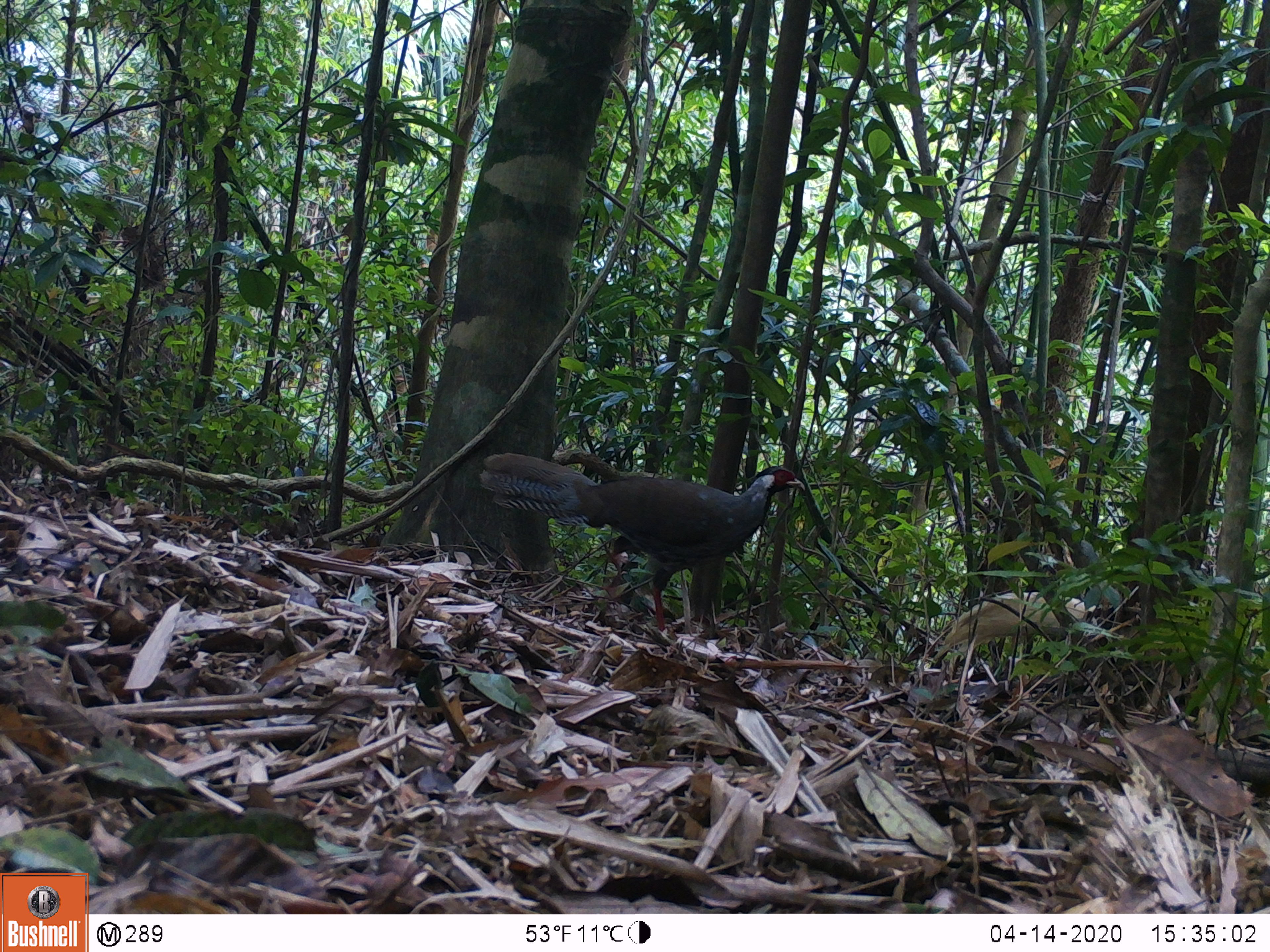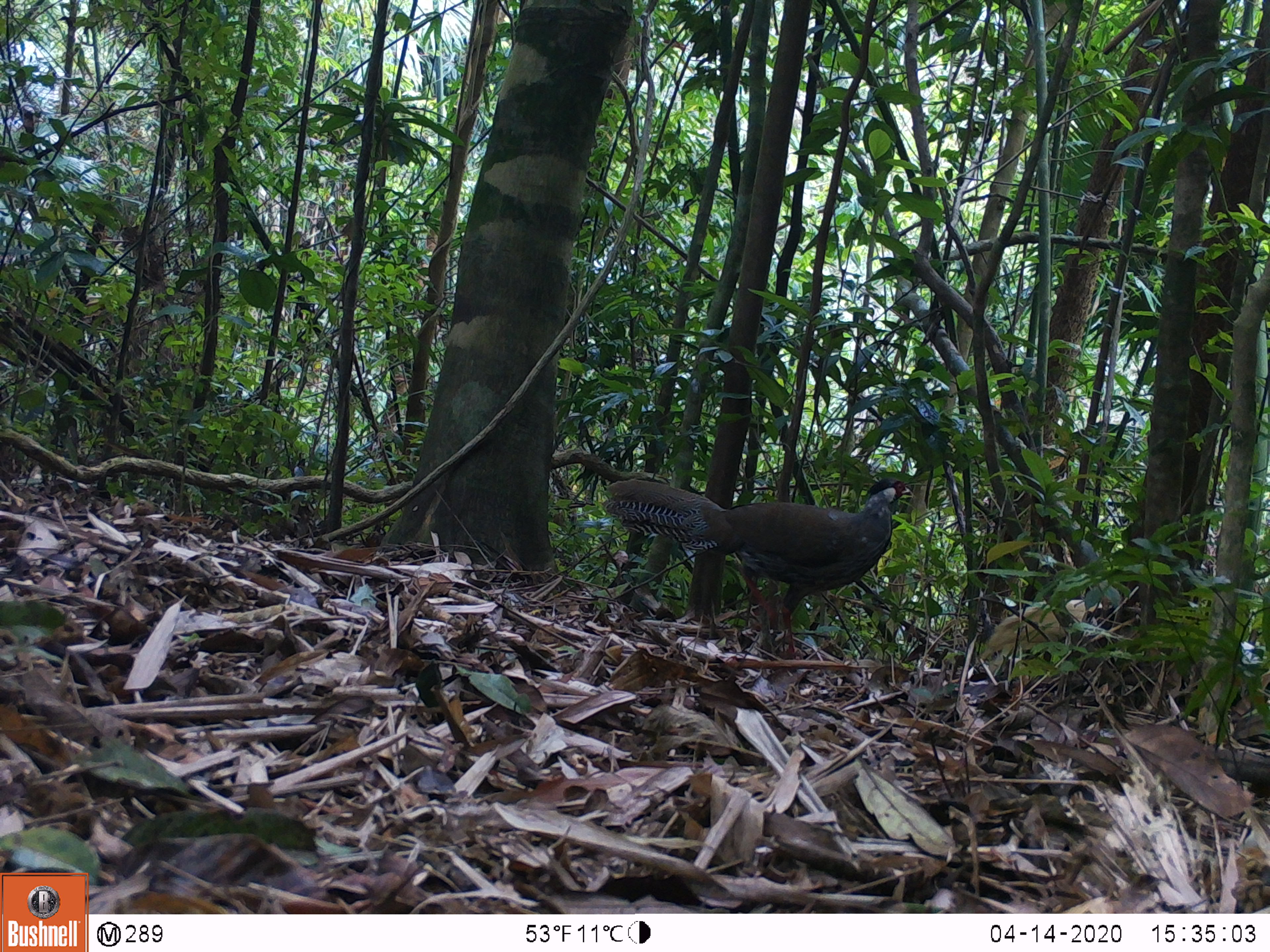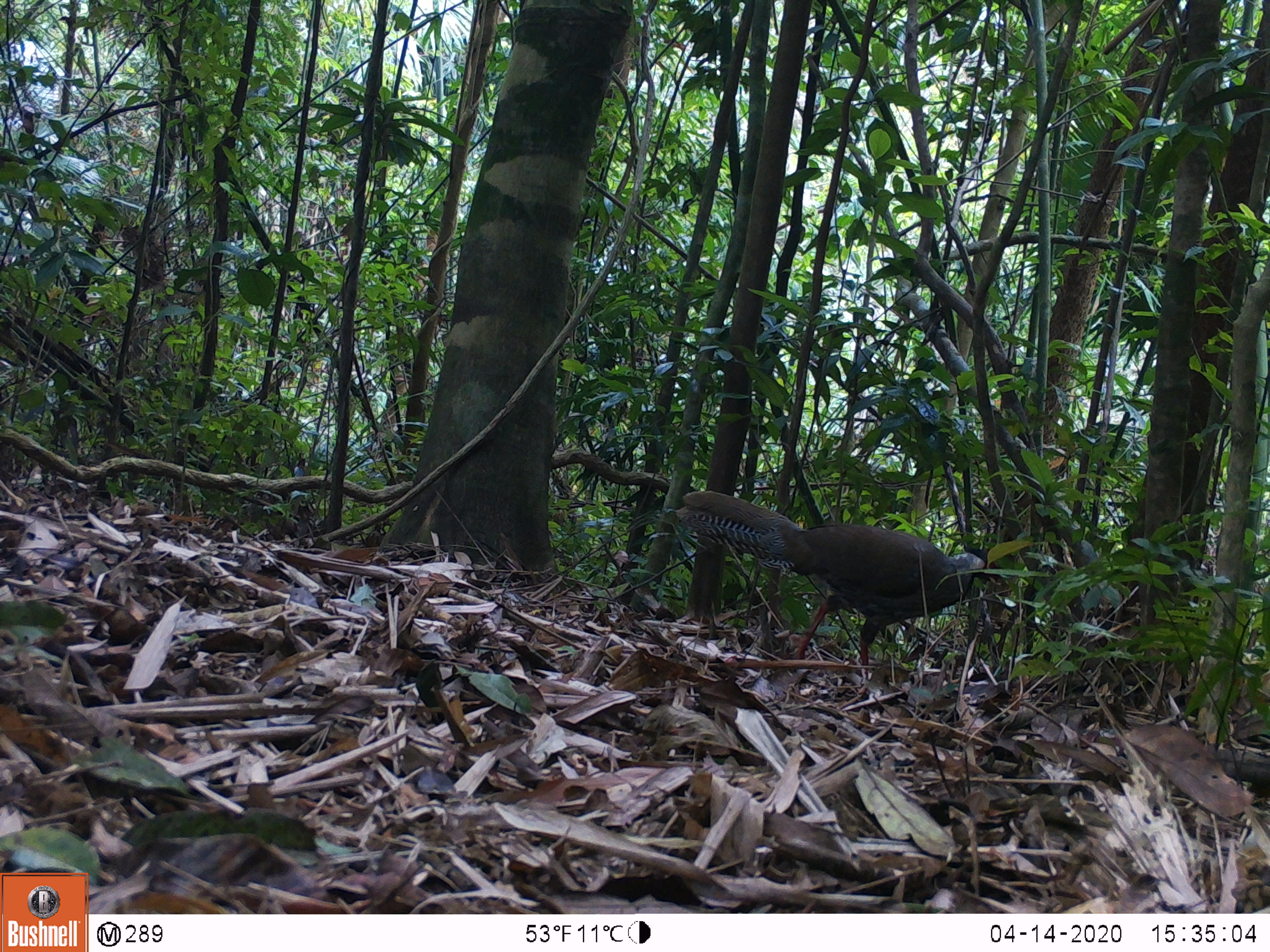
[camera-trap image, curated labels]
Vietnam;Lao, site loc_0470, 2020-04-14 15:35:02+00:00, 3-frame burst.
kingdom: Animalia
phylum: Chordata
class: Aves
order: Galliformes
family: Phasianidae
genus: Lophura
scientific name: Lophura nycthemera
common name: silver pheasant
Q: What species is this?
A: Silver pheasant (Lophura nycthemera).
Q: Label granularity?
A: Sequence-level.